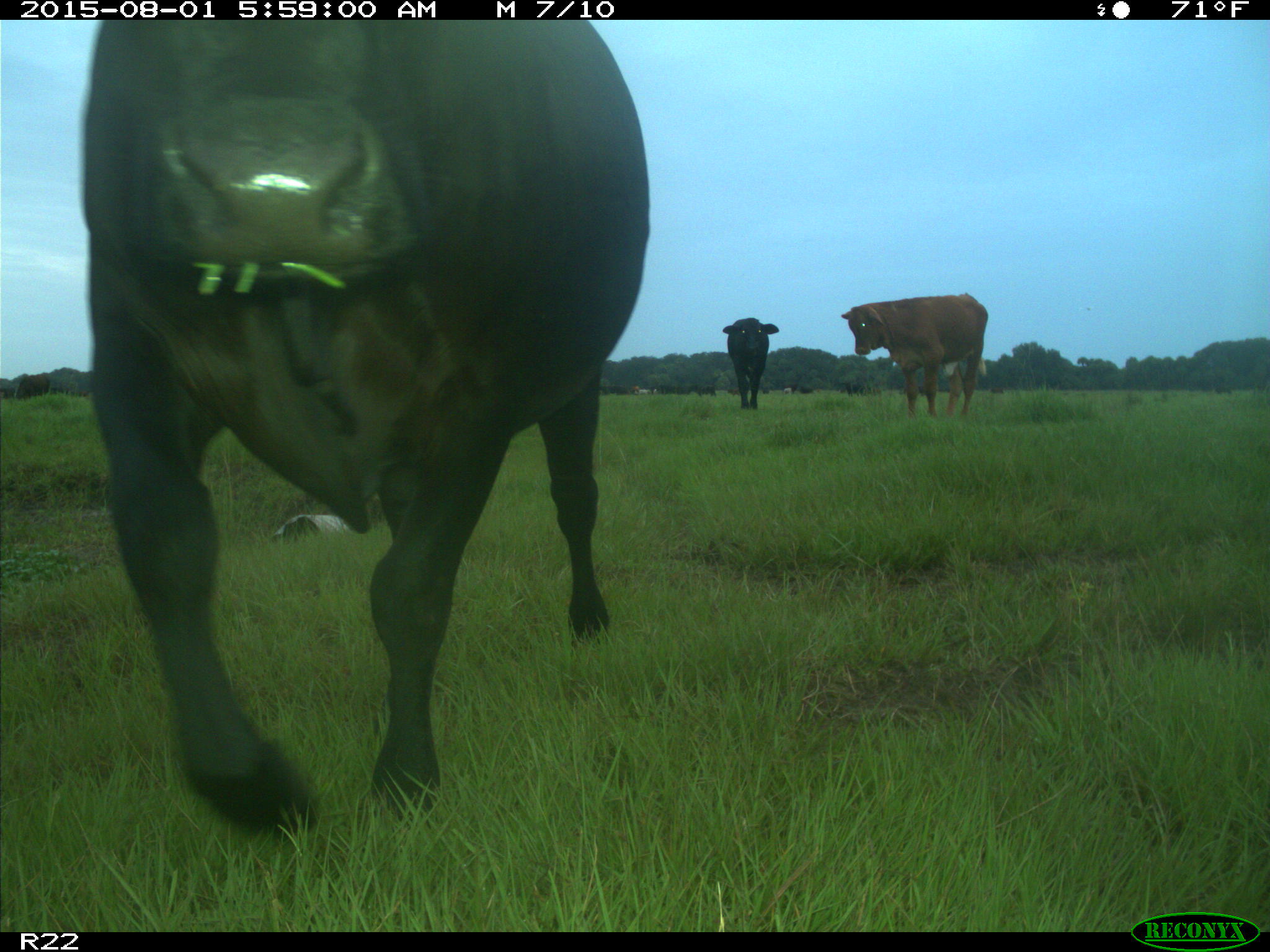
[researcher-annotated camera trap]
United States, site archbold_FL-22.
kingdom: Animalia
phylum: Chordata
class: Mammalia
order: Artiodactyla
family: Bovidae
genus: Bos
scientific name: Bos taurus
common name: domestic cow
Bos taurus (domestic cow).